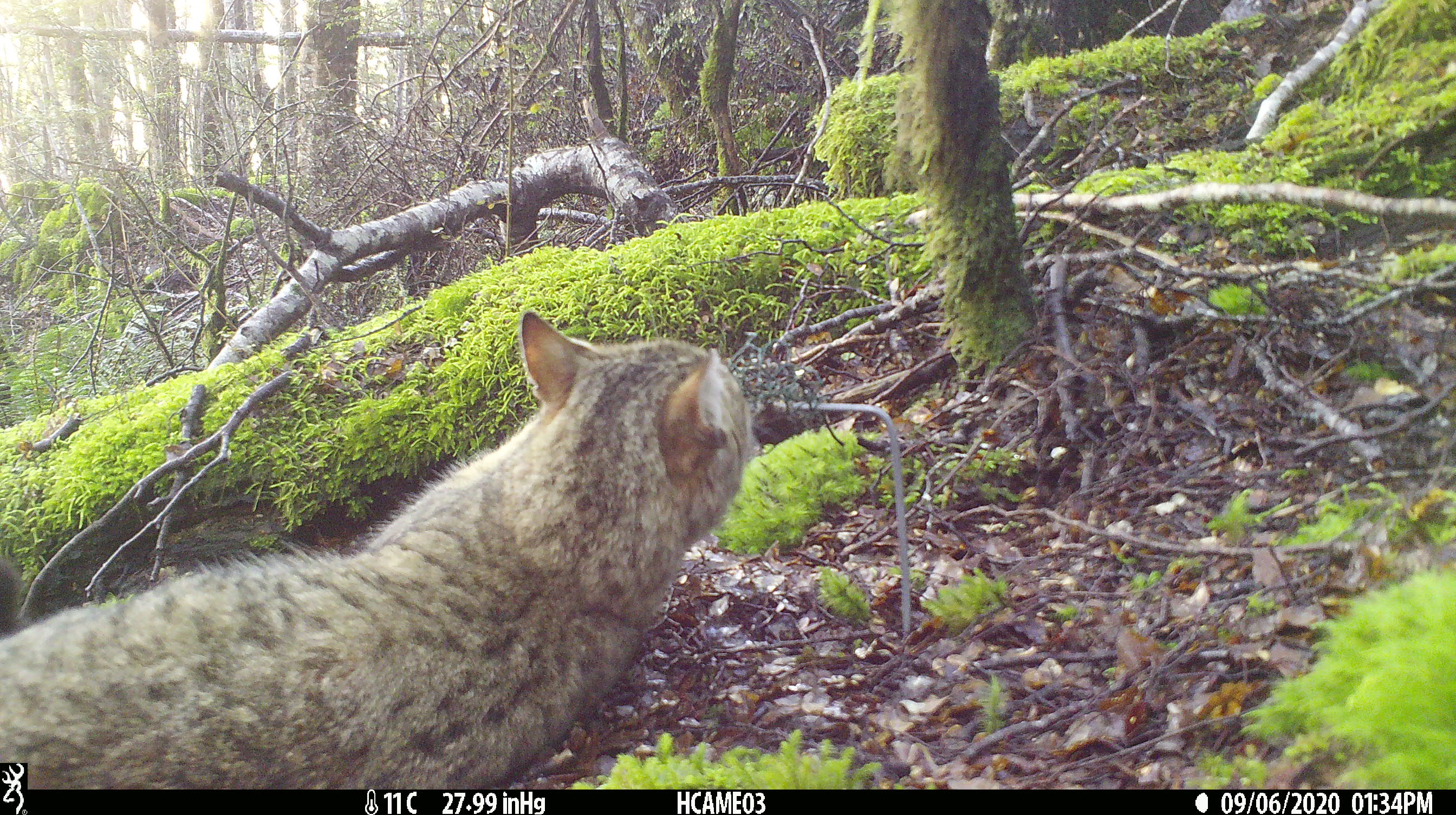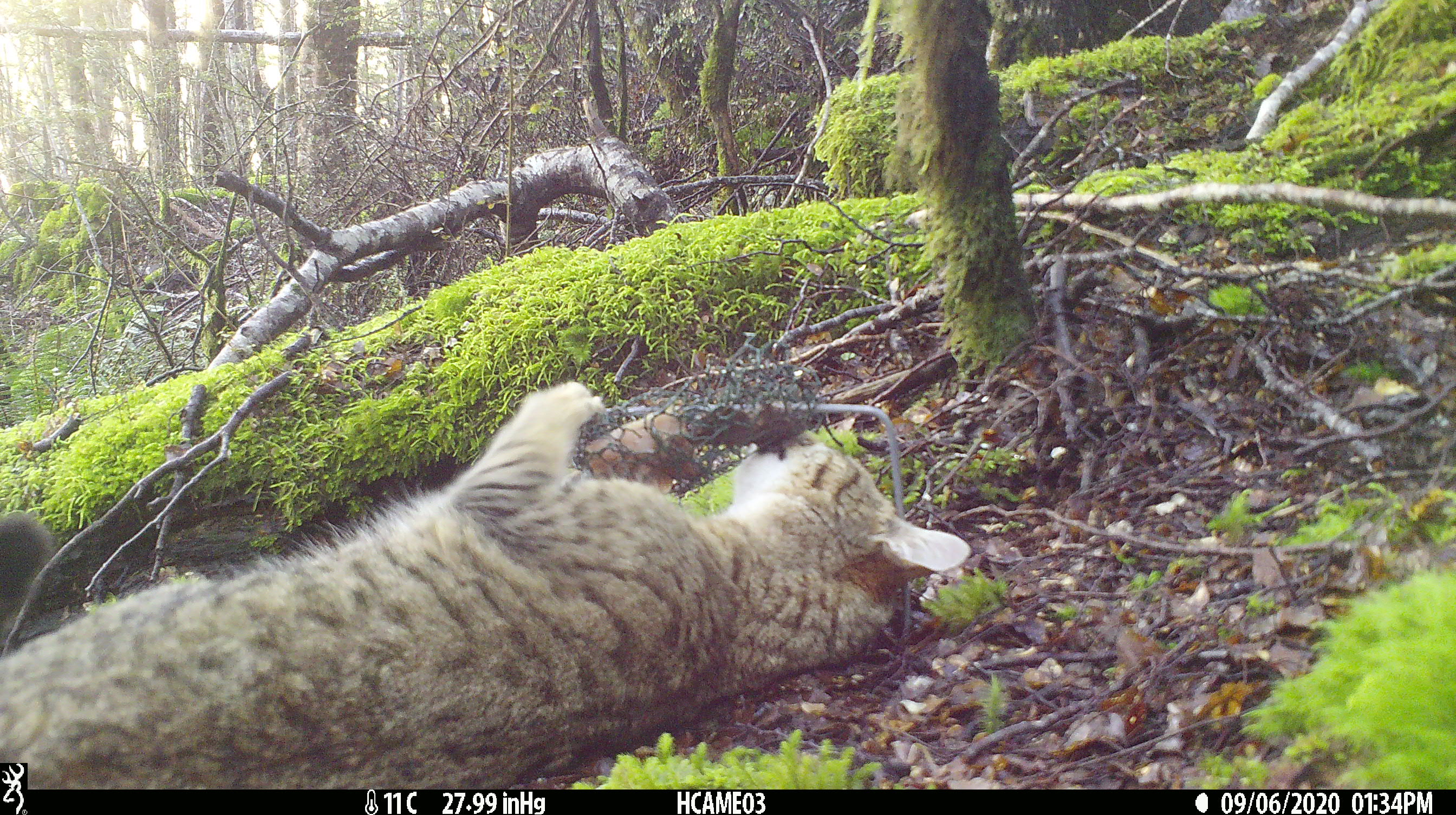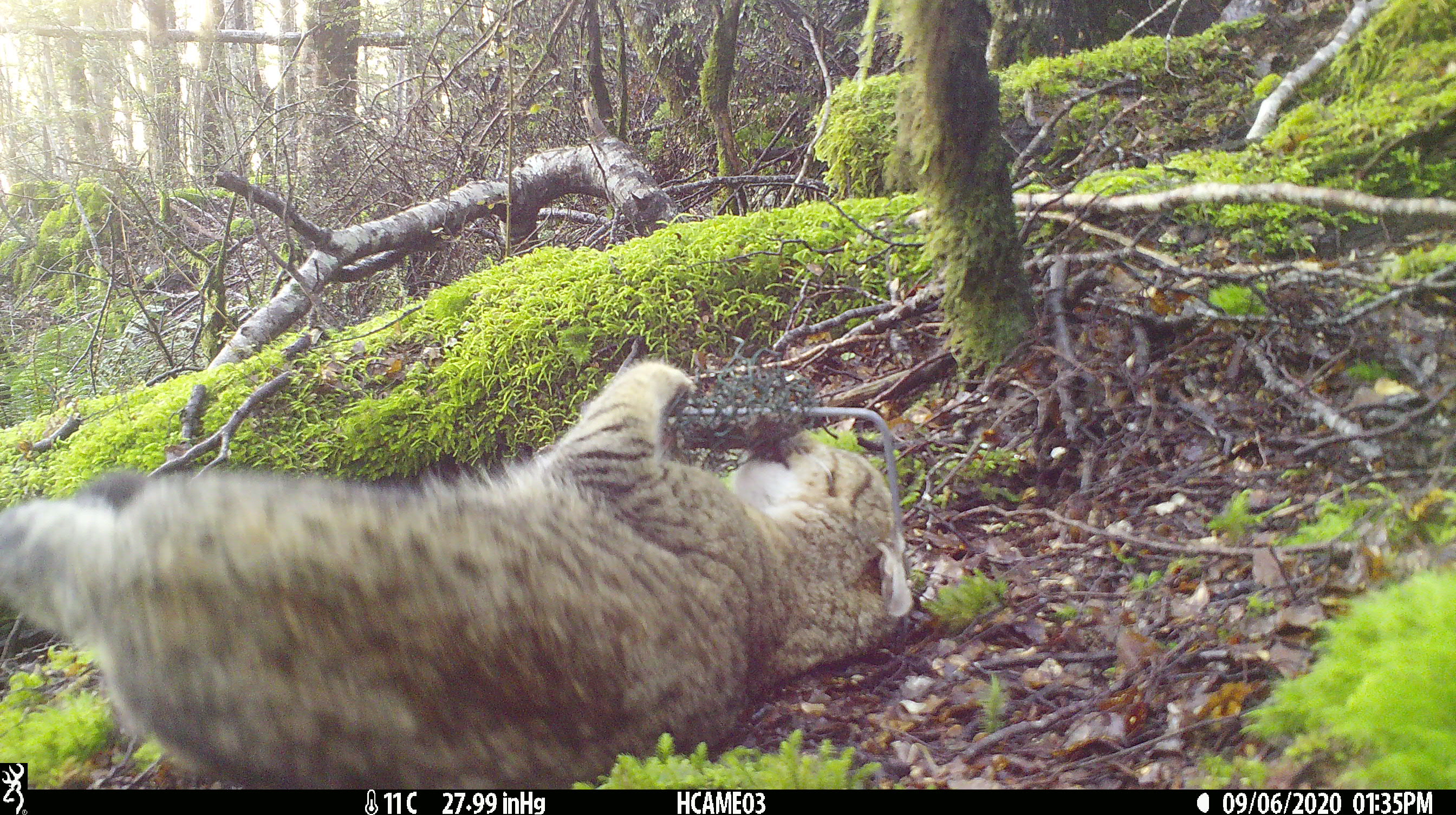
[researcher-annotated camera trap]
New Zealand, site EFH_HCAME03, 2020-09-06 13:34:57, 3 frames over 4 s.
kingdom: Animalia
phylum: Chordata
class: Mammalia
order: Carnivora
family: Felidae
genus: Felis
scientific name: Felis catus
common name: domestic cat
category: cat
Cat (domestic cat) (Felis catus).